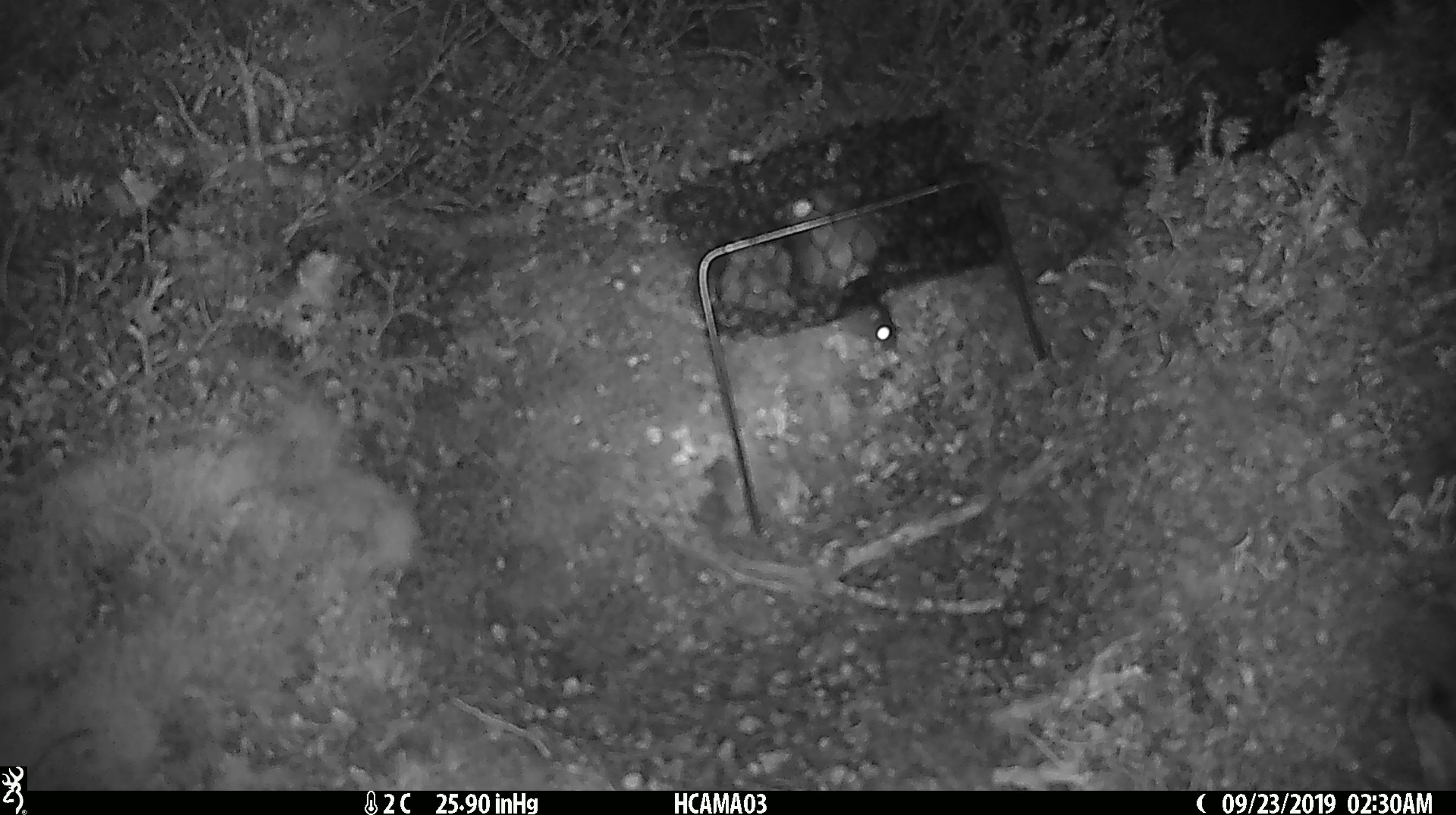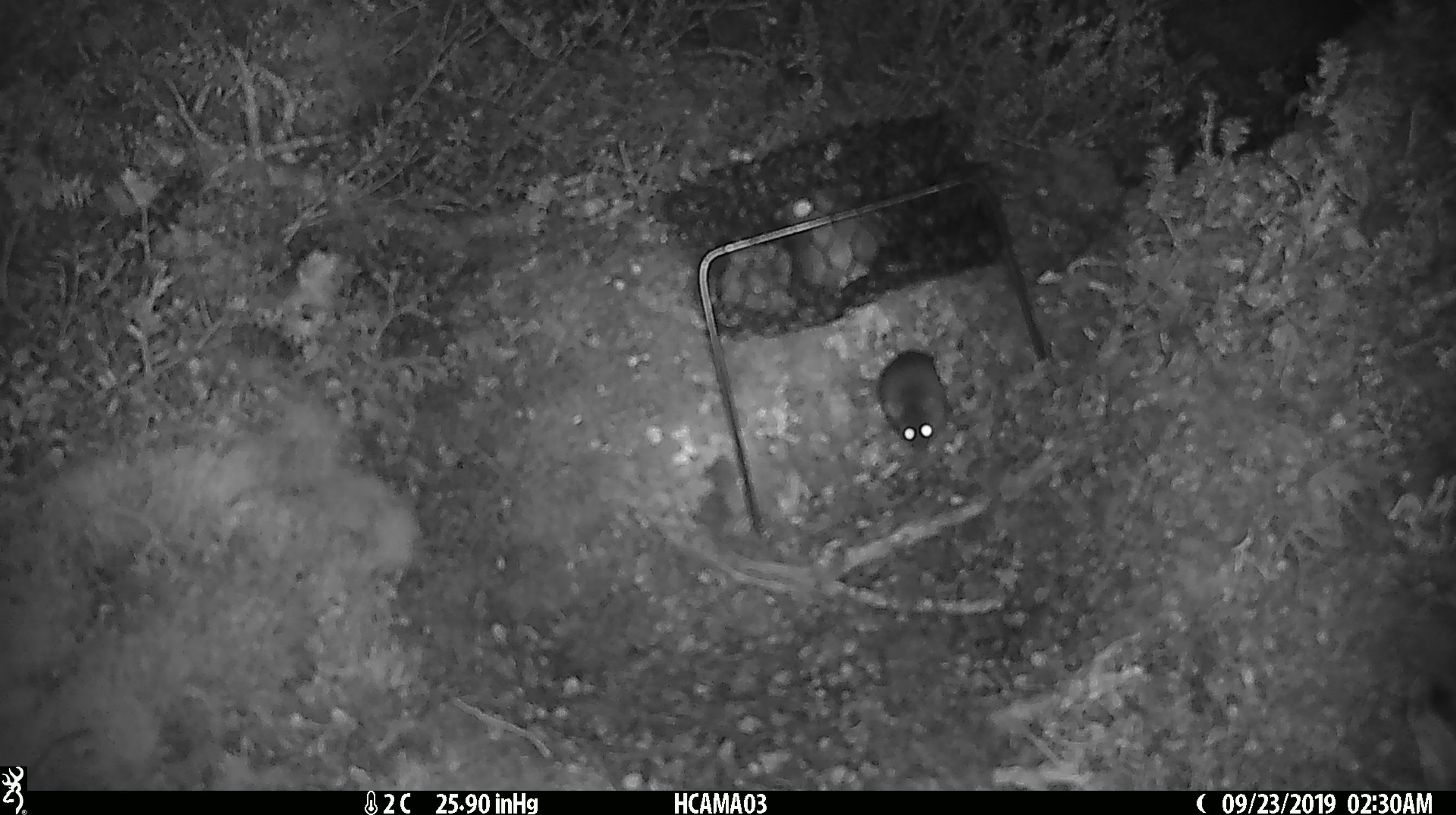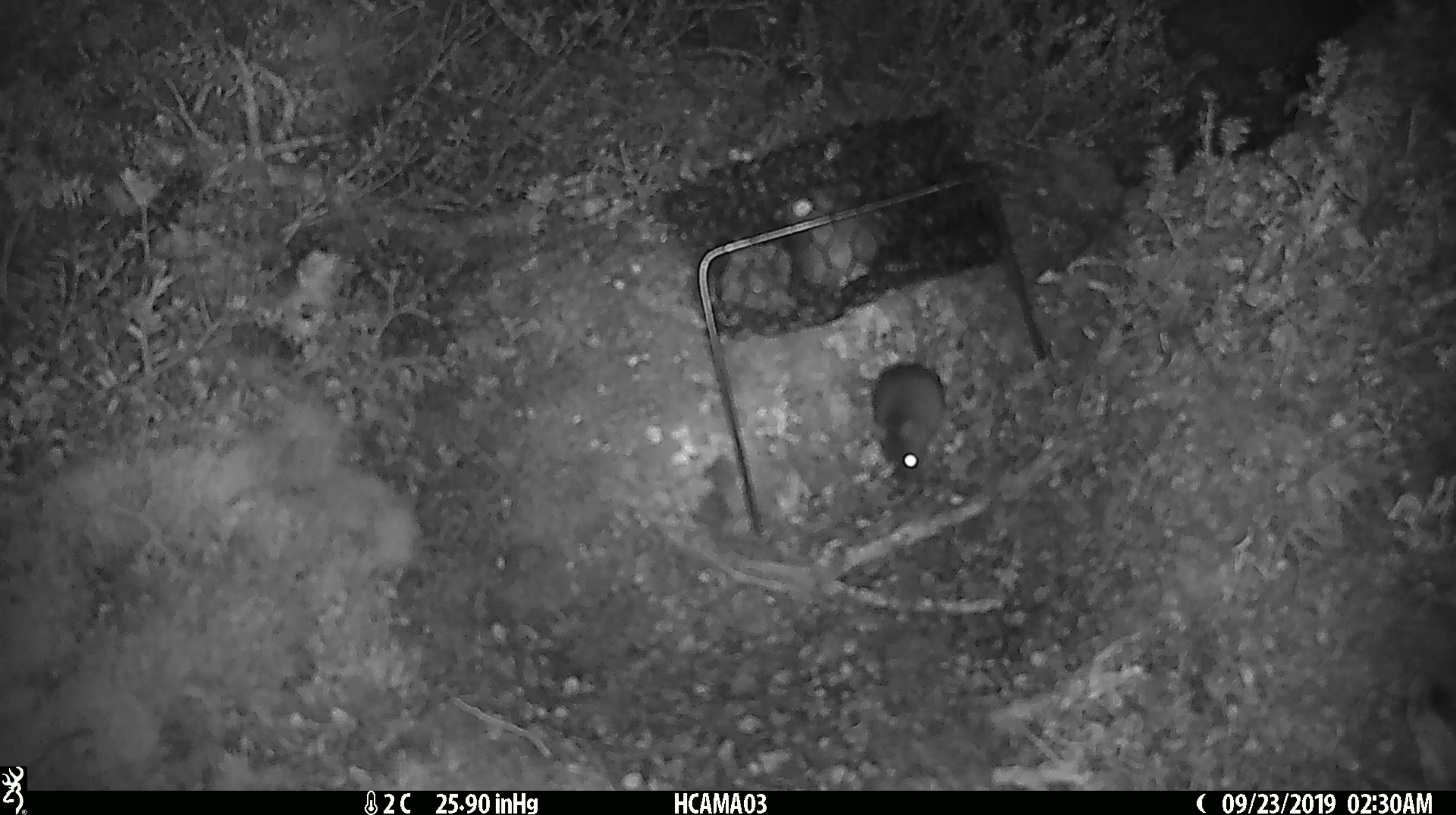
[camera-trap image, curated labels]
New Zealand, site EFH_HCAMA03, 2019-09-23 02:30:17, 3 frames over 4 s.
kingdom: Animalia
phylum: Chordata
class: Mammalia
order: Rodentia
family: Muridae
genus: Mus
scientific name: Mus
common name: mouse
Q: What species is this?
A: Mouse (Mus).